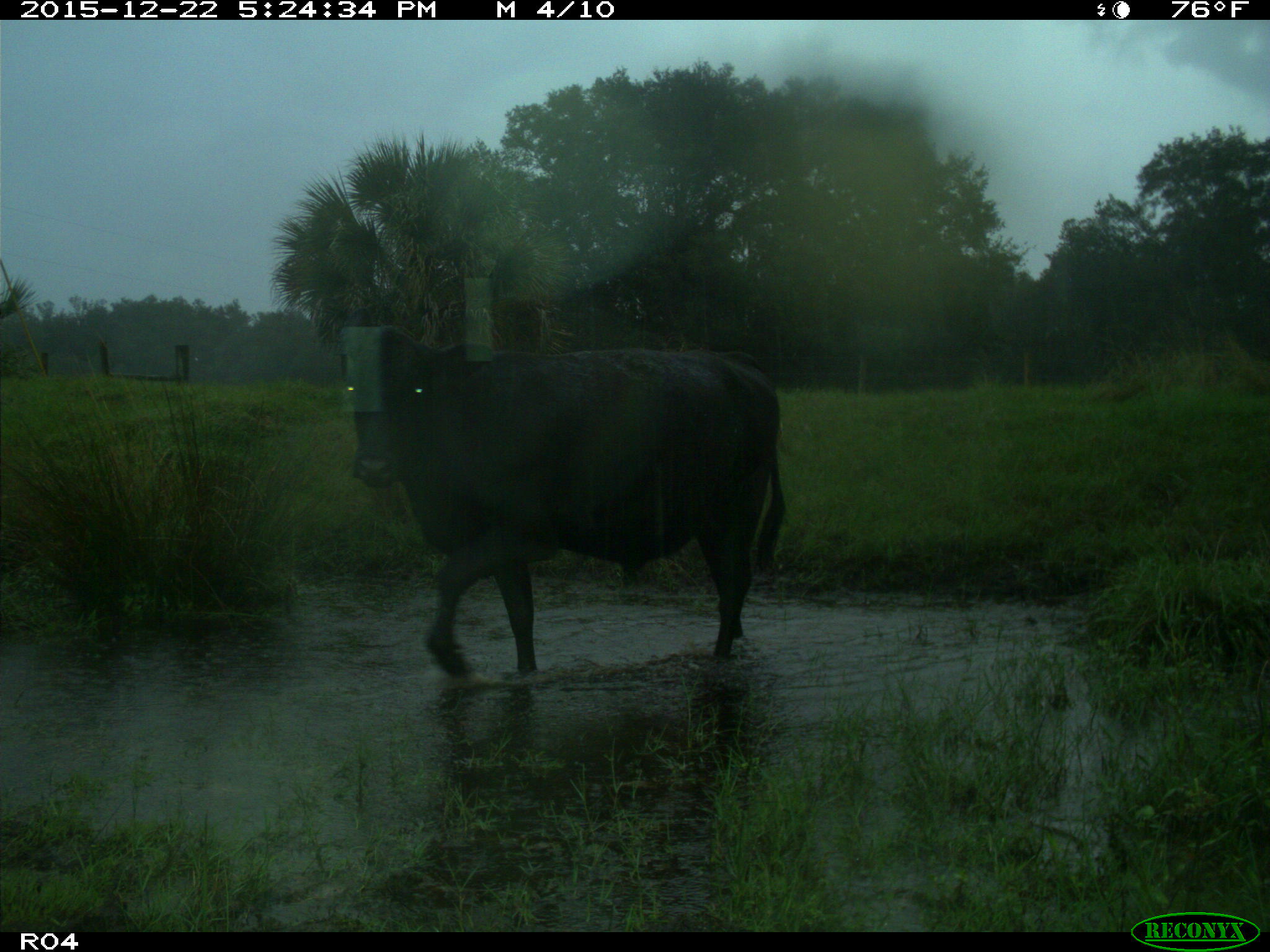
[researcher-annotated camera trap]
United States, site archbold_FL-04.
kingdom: Animalia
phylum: Chordata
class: Mammalia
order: Artiodactyla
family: Bovidae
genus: Bos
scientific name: Bos taurus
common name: domestic cow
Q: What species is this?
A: Bos taurus (domestic cow).